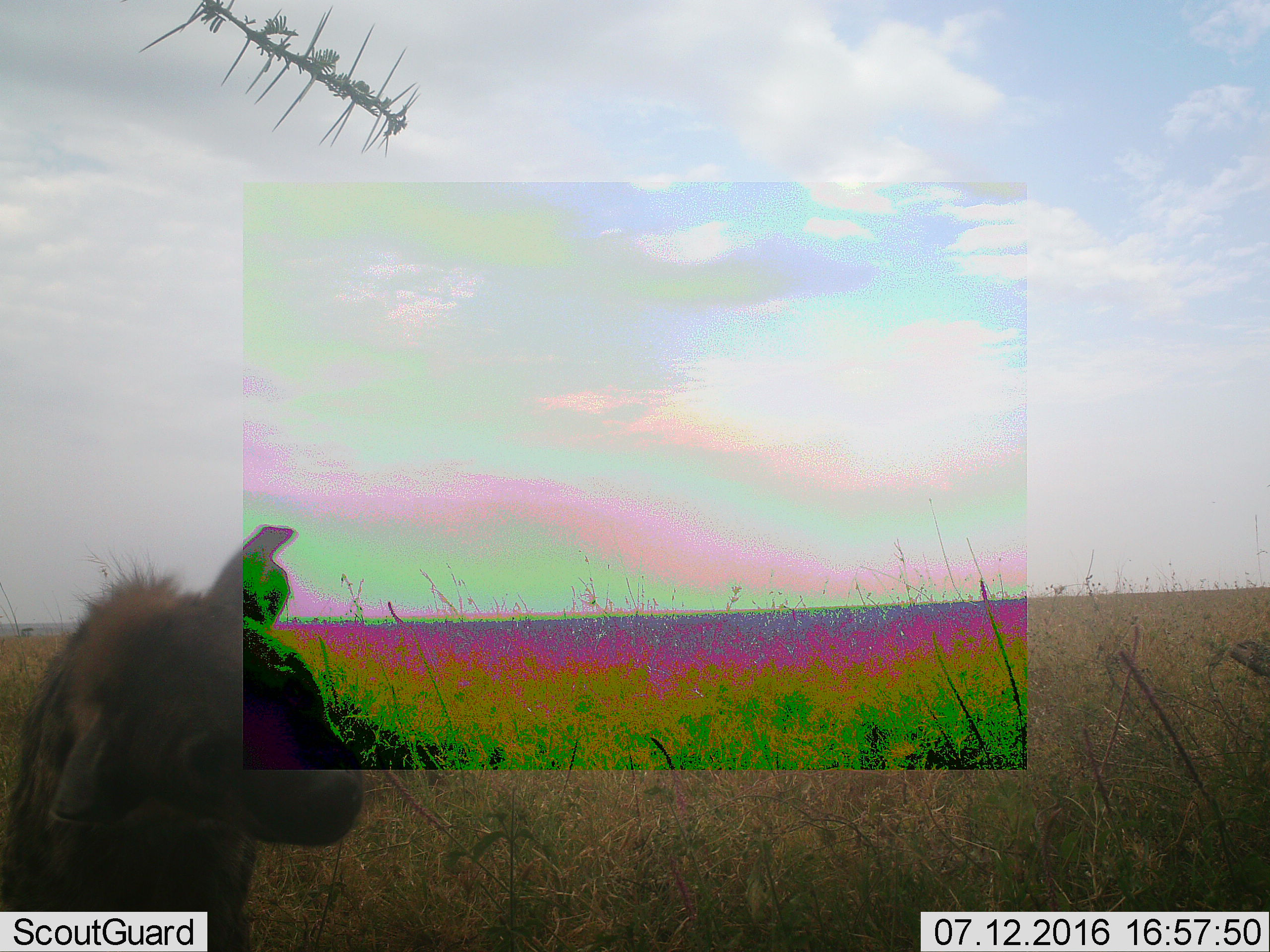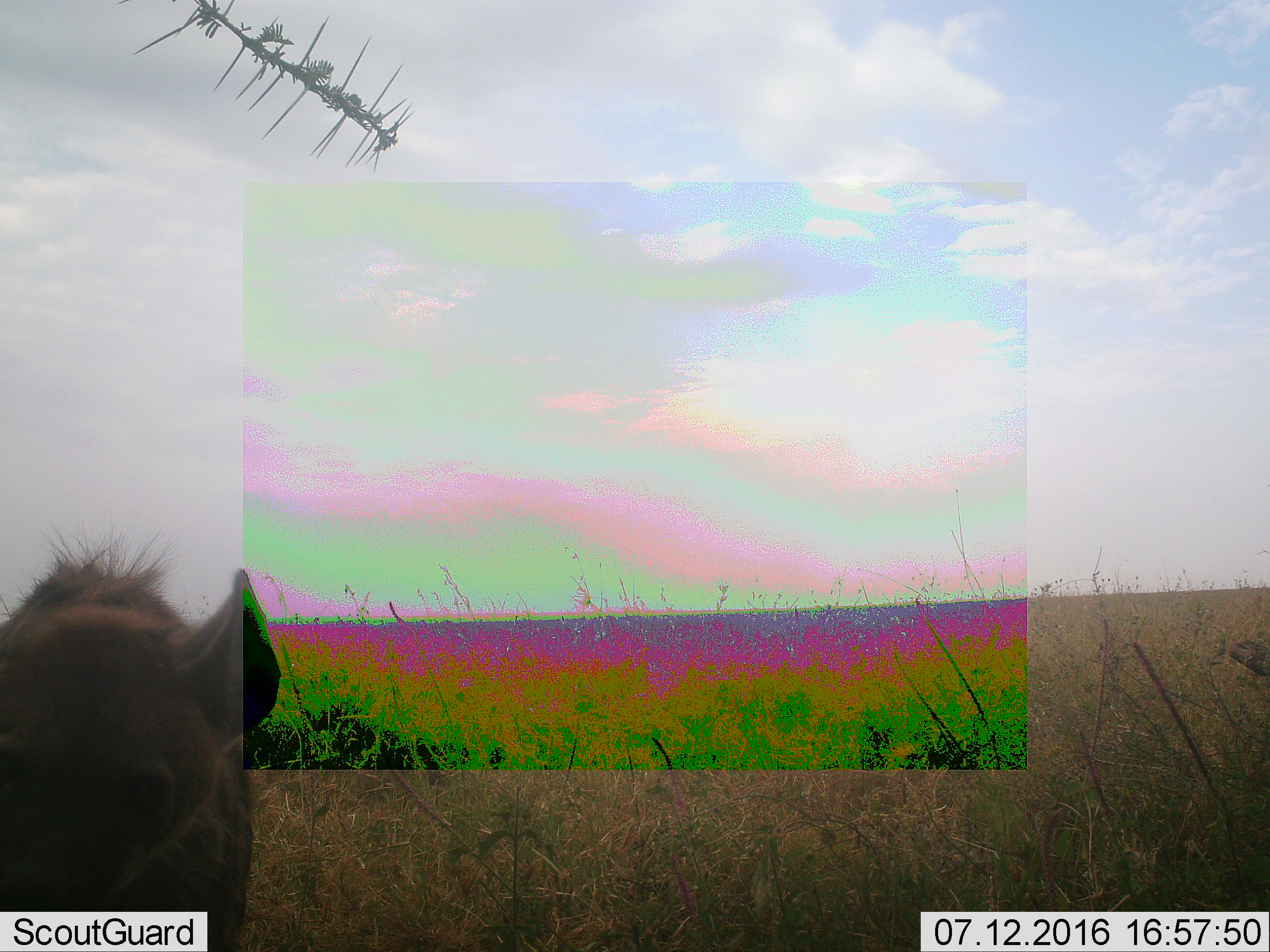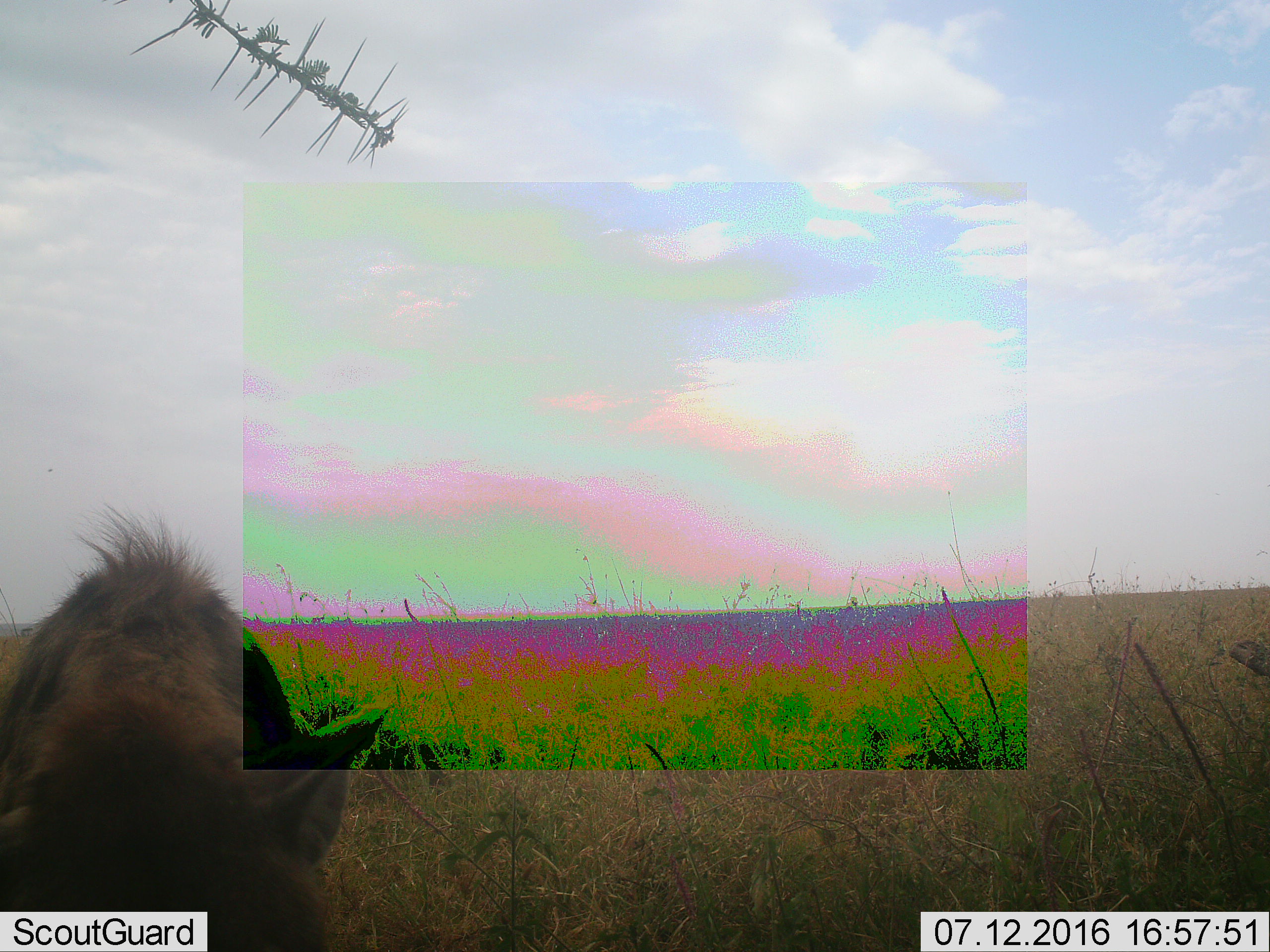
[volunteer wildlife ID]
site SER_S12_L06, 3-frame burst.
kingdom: Animalia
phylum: Chordata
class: Mammalia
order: Carnivora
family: Hyaenidae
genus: Crocuta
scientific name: Crocuta crocuta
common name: spotted hyena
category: hyenaspotted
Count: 1.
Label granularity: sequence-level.